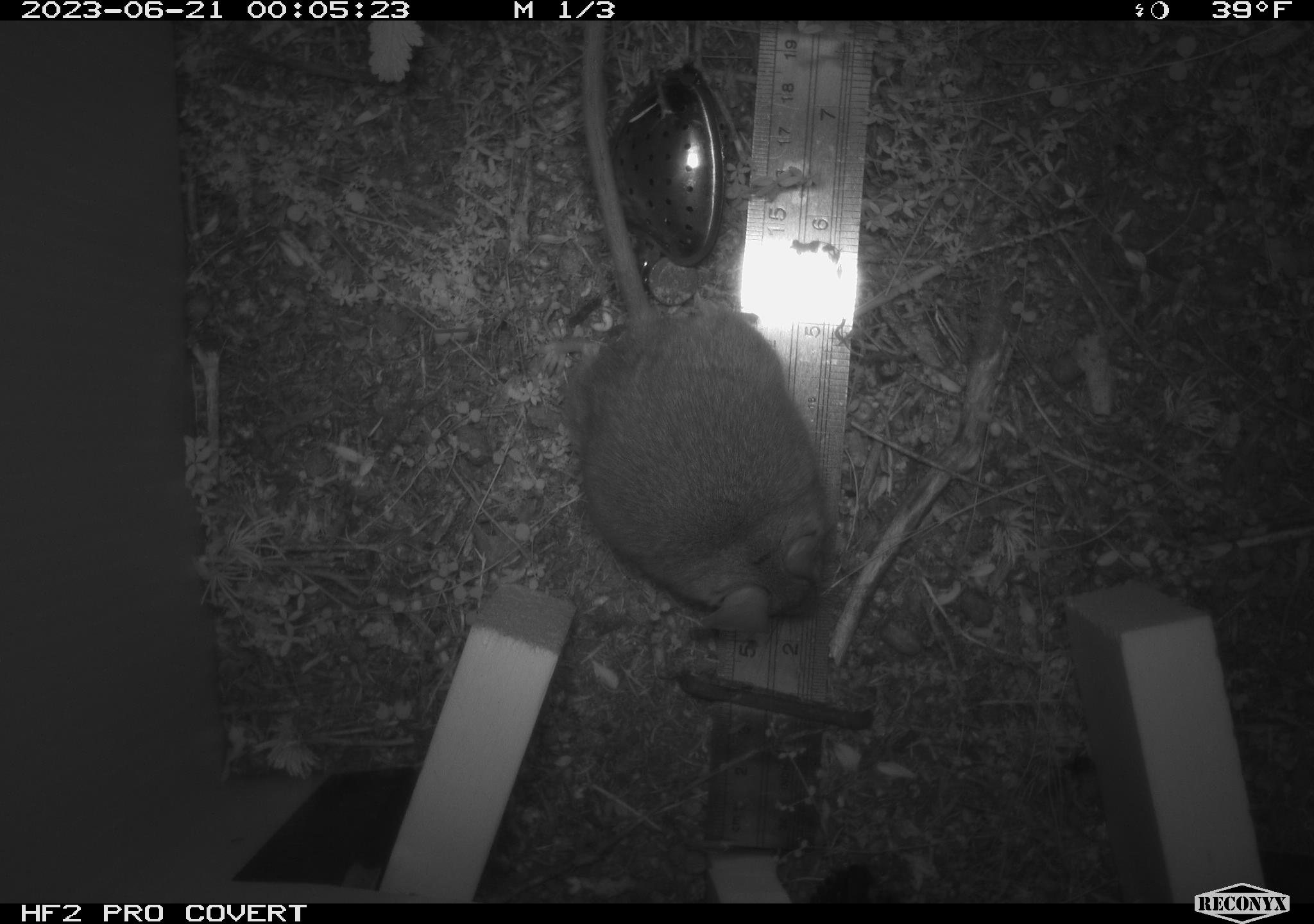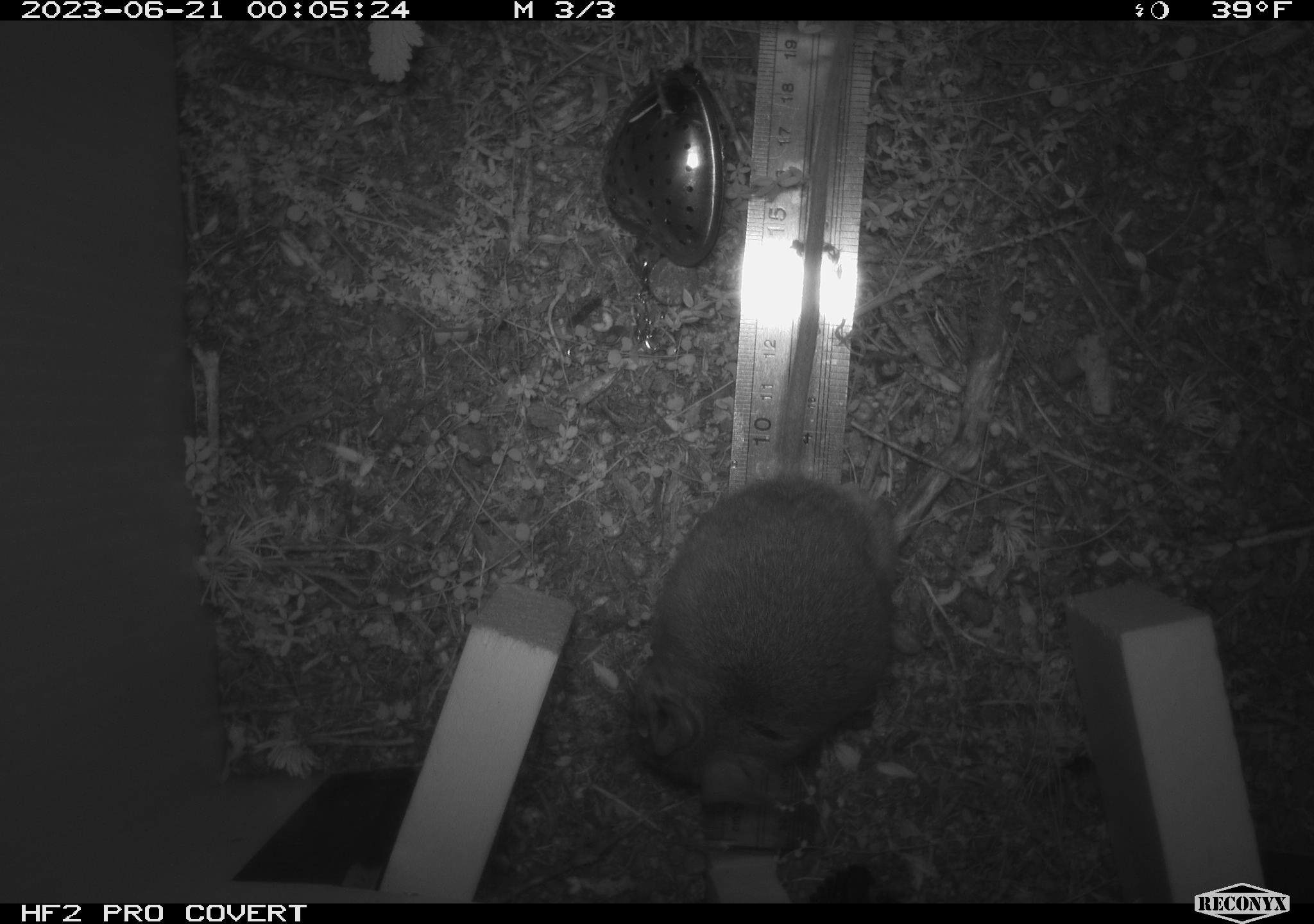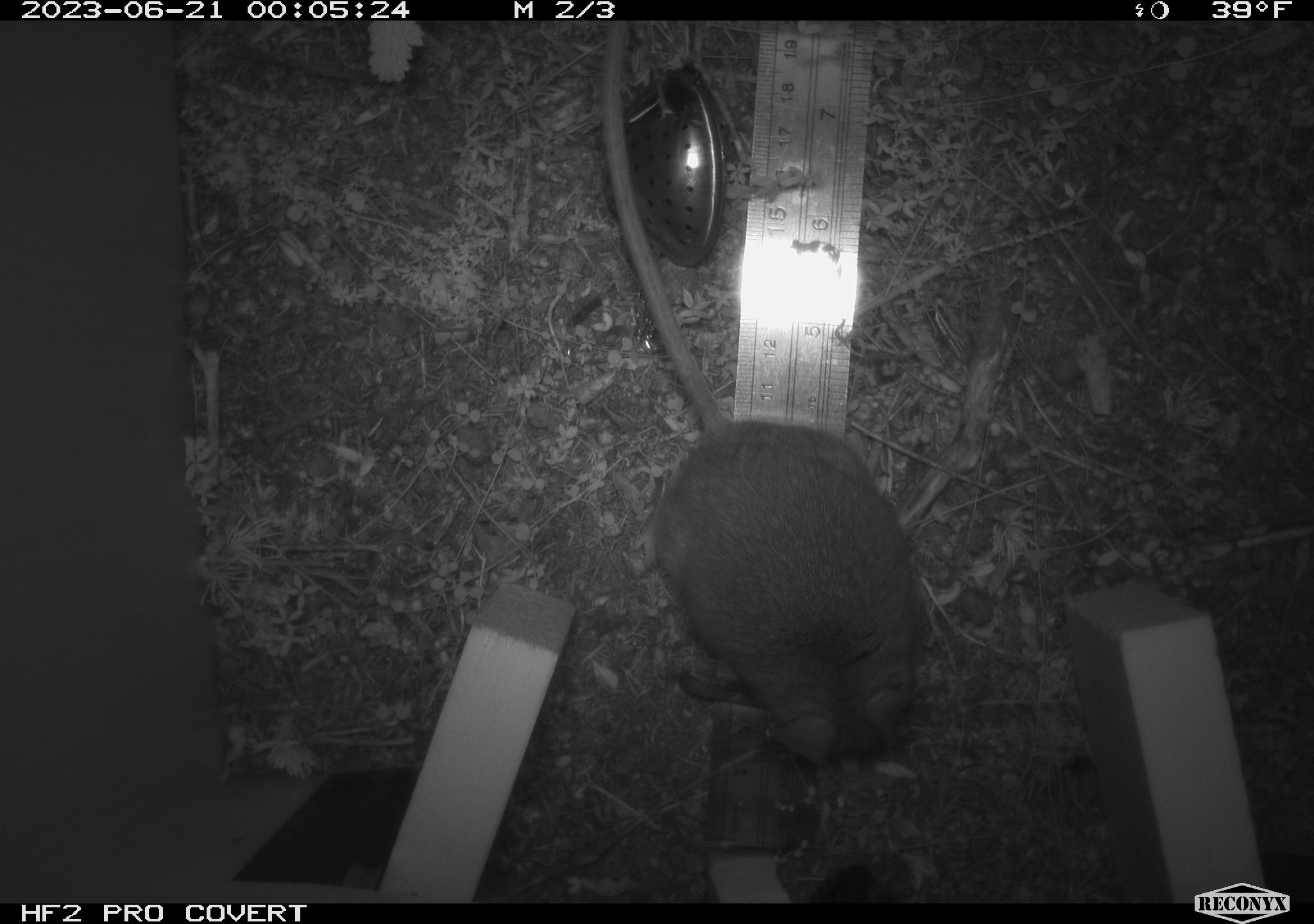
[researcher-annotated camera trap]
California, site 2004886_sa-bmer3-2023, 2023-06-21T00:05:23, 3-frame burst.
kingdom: Animalia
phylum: Chordata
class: Mammalia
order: Rodentia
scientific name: Rodentia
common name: mouse species